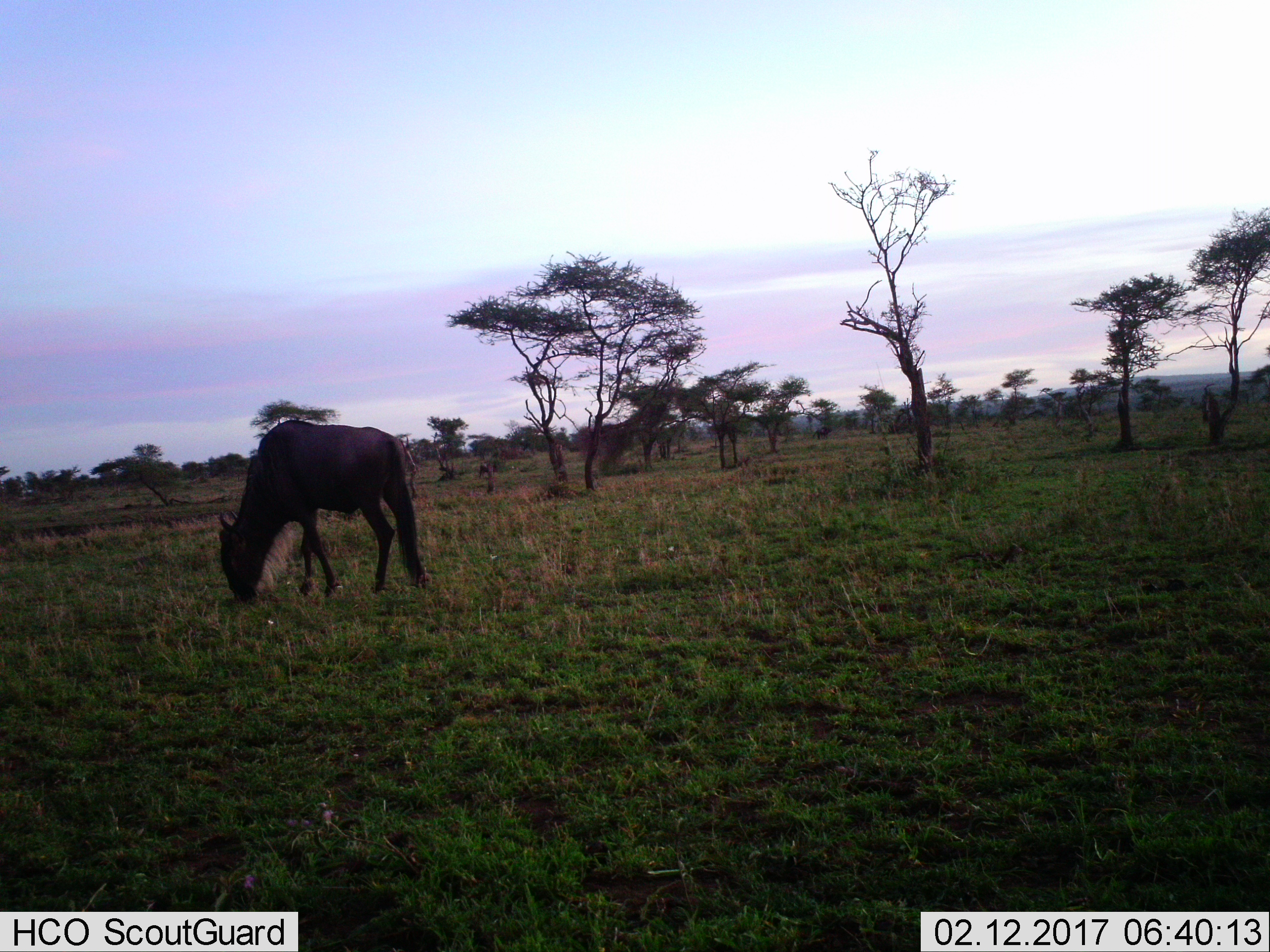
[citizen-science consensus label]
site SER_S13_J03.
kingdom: Animalia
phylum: Chordata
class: Mammalia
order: Artiodactyla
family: Bovidae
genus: Connochaetes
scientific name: Connochaetes taurinus taurinus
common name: blue wildebeest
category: wildebeestblue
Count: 1.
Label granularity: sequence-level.